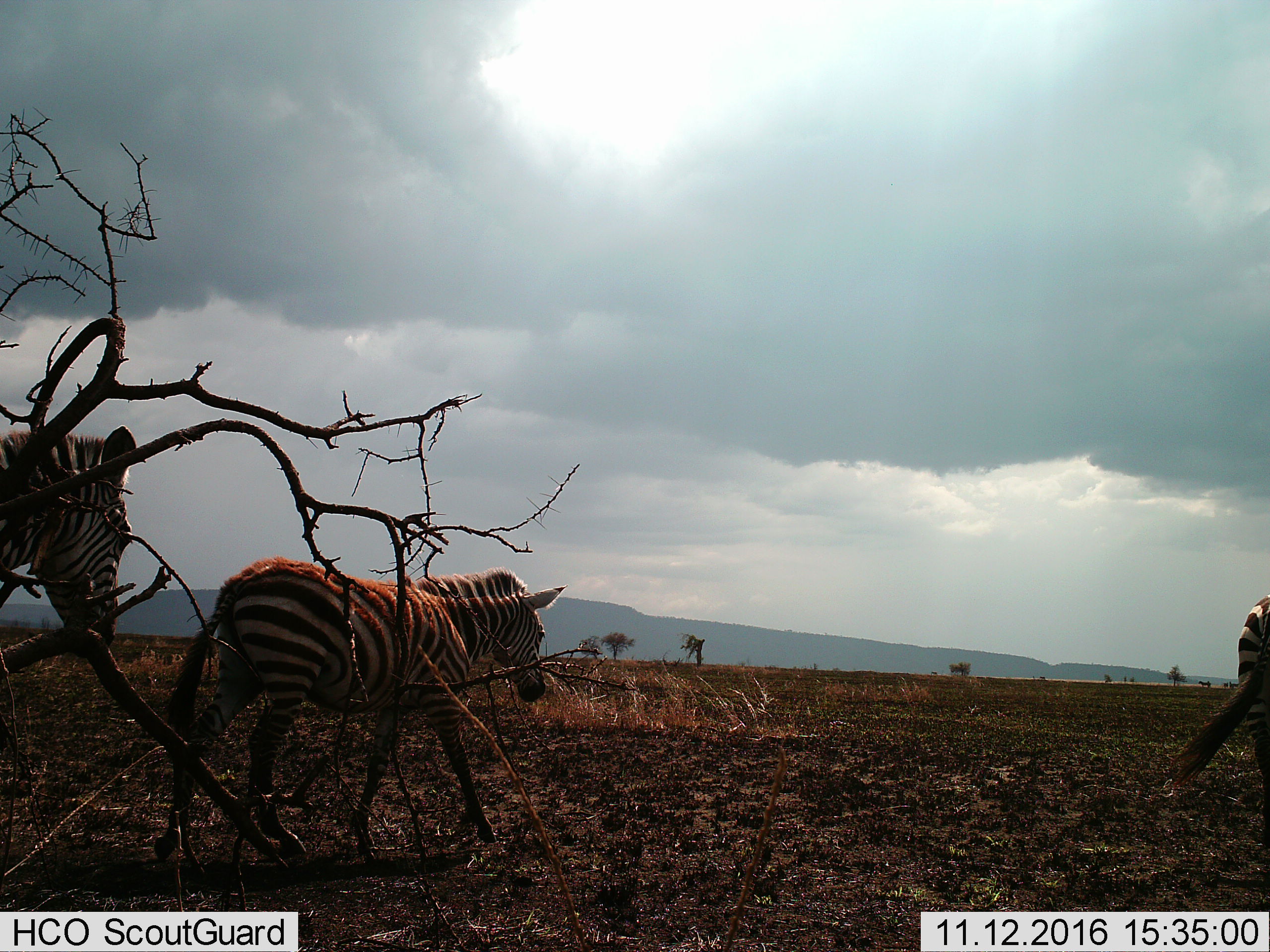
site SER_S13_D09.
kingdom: Animalia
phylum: Chordata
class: Mammalia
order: Perissodactyla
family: Equidae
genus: Equus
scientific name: Equus quagga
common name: plains zebra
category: zebraplains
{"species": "zebraplains (plains zebra) (Equus quagga)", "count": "3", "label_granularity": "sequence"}